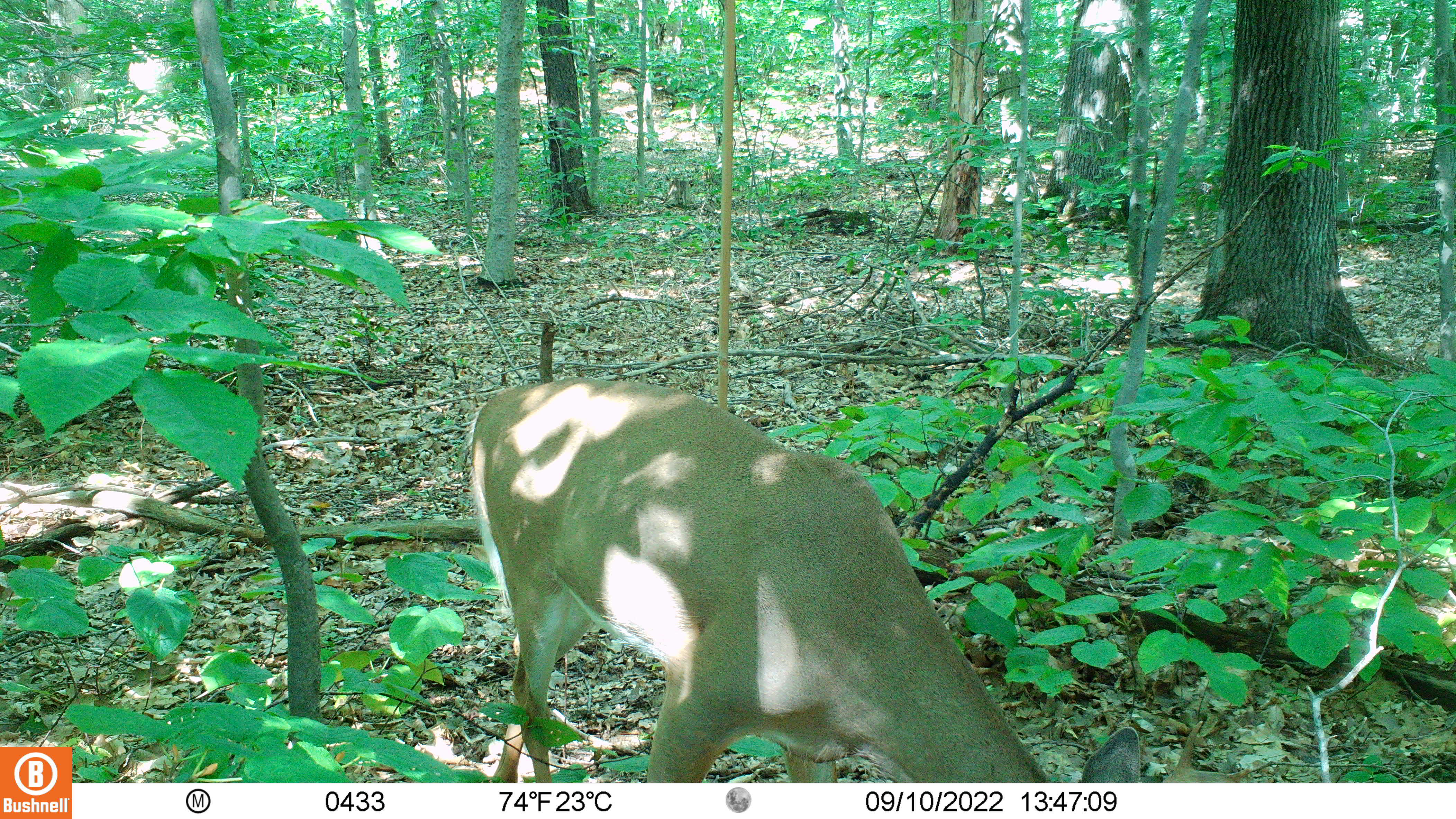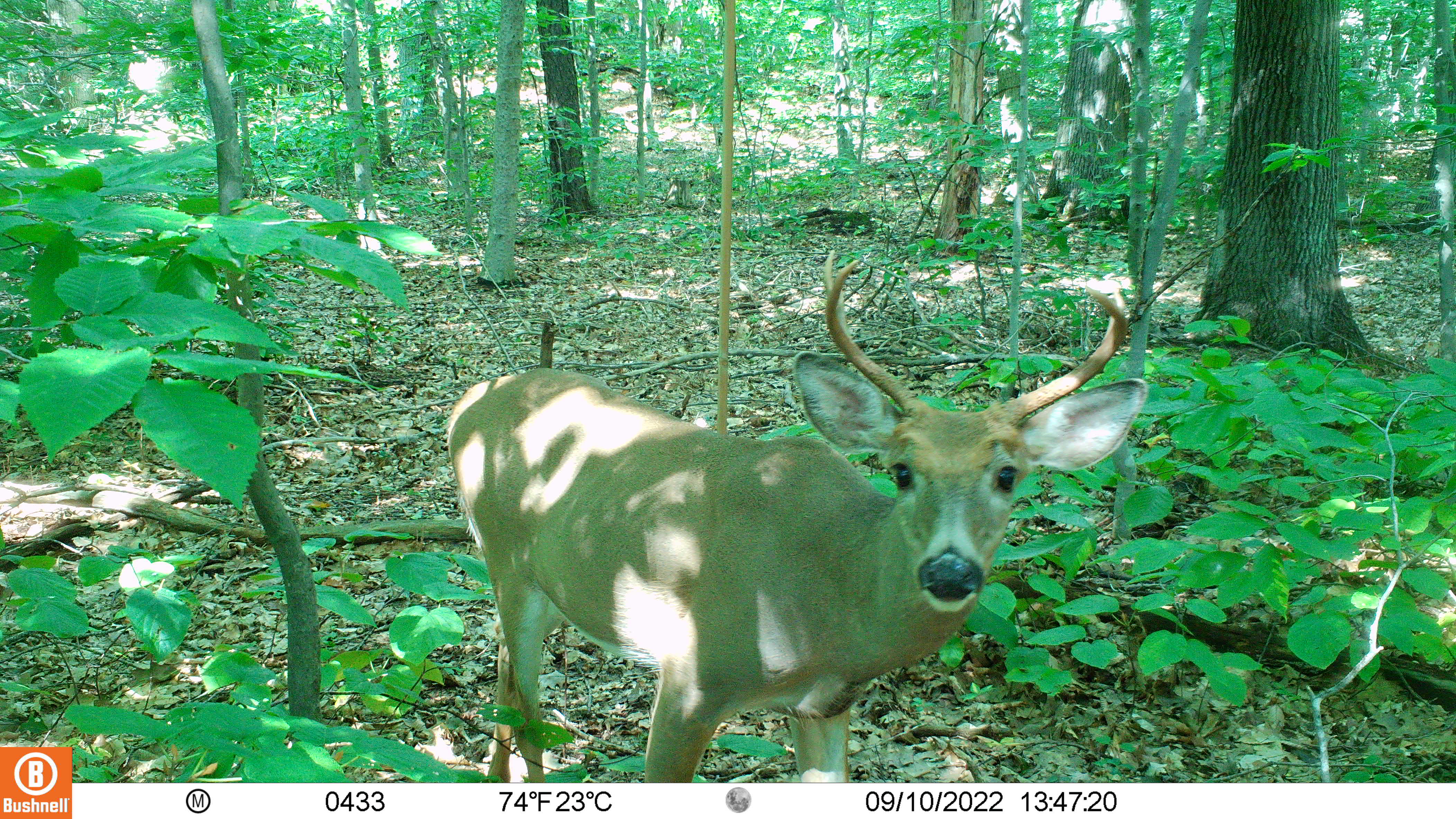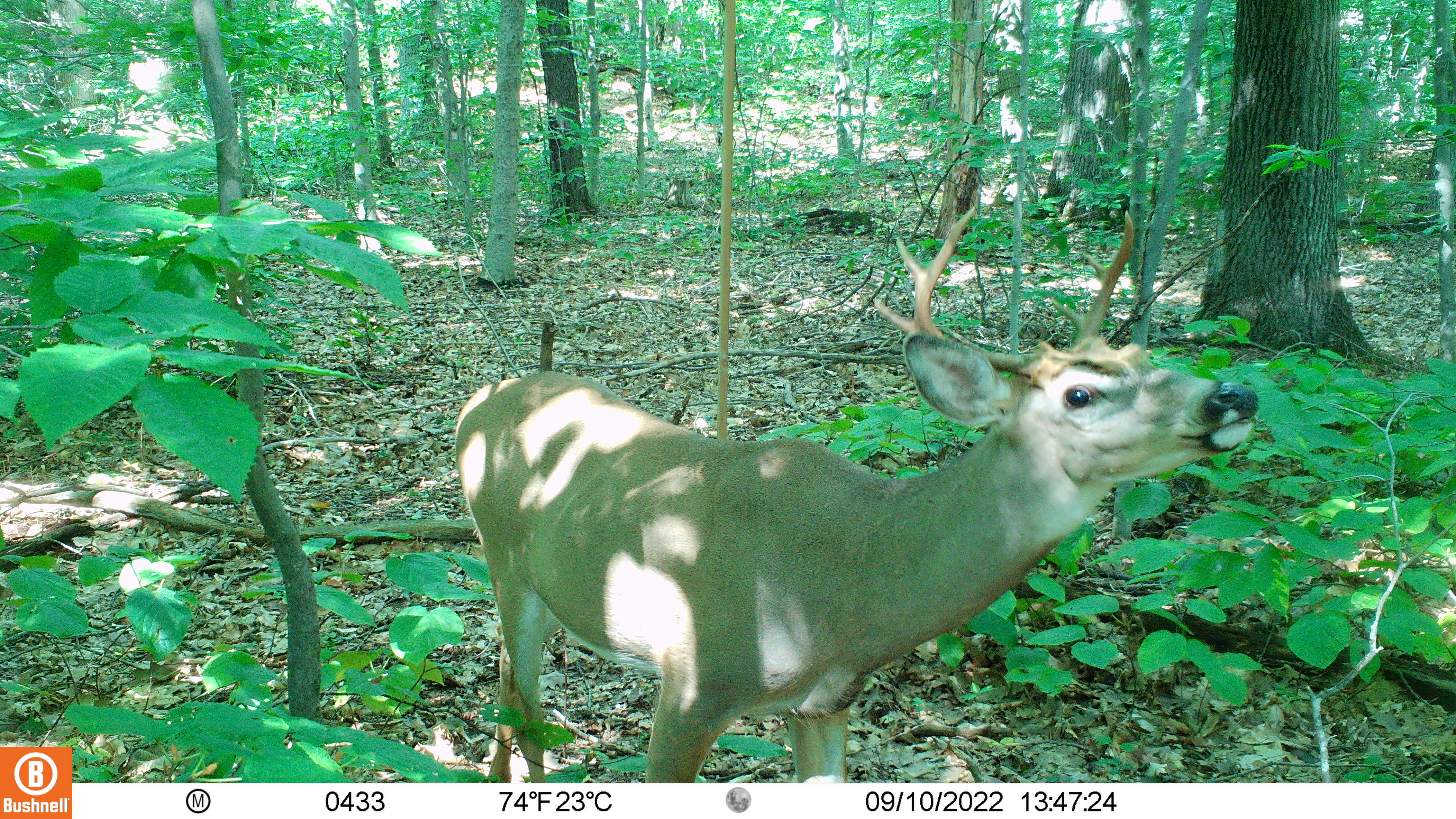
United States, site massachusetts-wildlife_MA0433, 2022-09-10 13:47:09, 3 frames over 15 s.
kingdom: Animalia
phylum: Chordata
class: Mammalia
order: Artiodactyla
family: Cervidae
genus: Odocoileus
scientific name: Odocoileus virginianus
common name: white-tailed deer